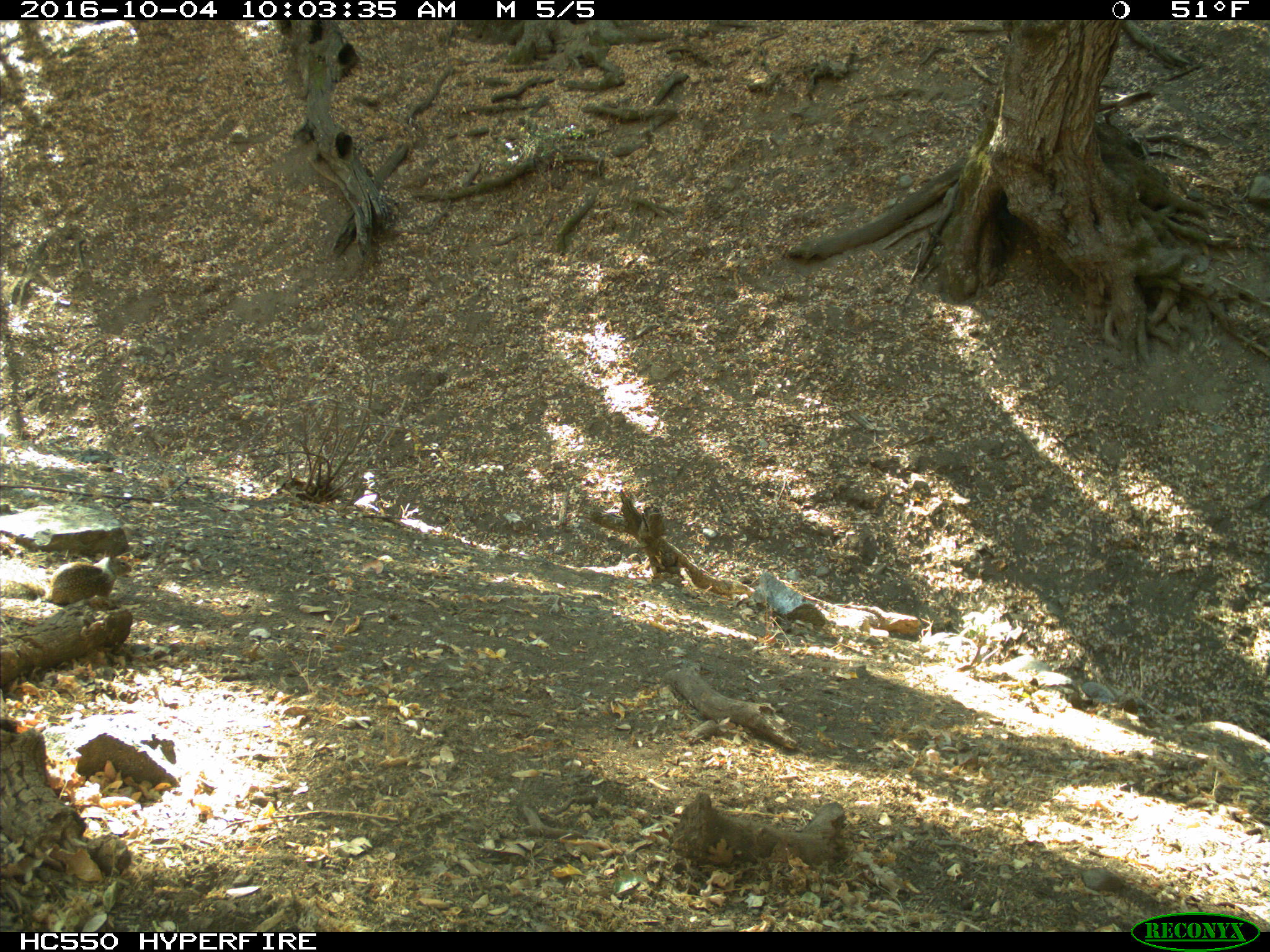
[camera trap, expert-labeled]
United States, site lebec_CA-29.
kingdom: Animalia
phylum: Chordata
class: Mammalia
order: Rodentia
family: Sciuridae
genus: Otospermophilus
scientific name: Otospermophilus beecheyi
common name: california ground squirrel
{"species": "Otospermophilus beecheyi (california ground squirrel)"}